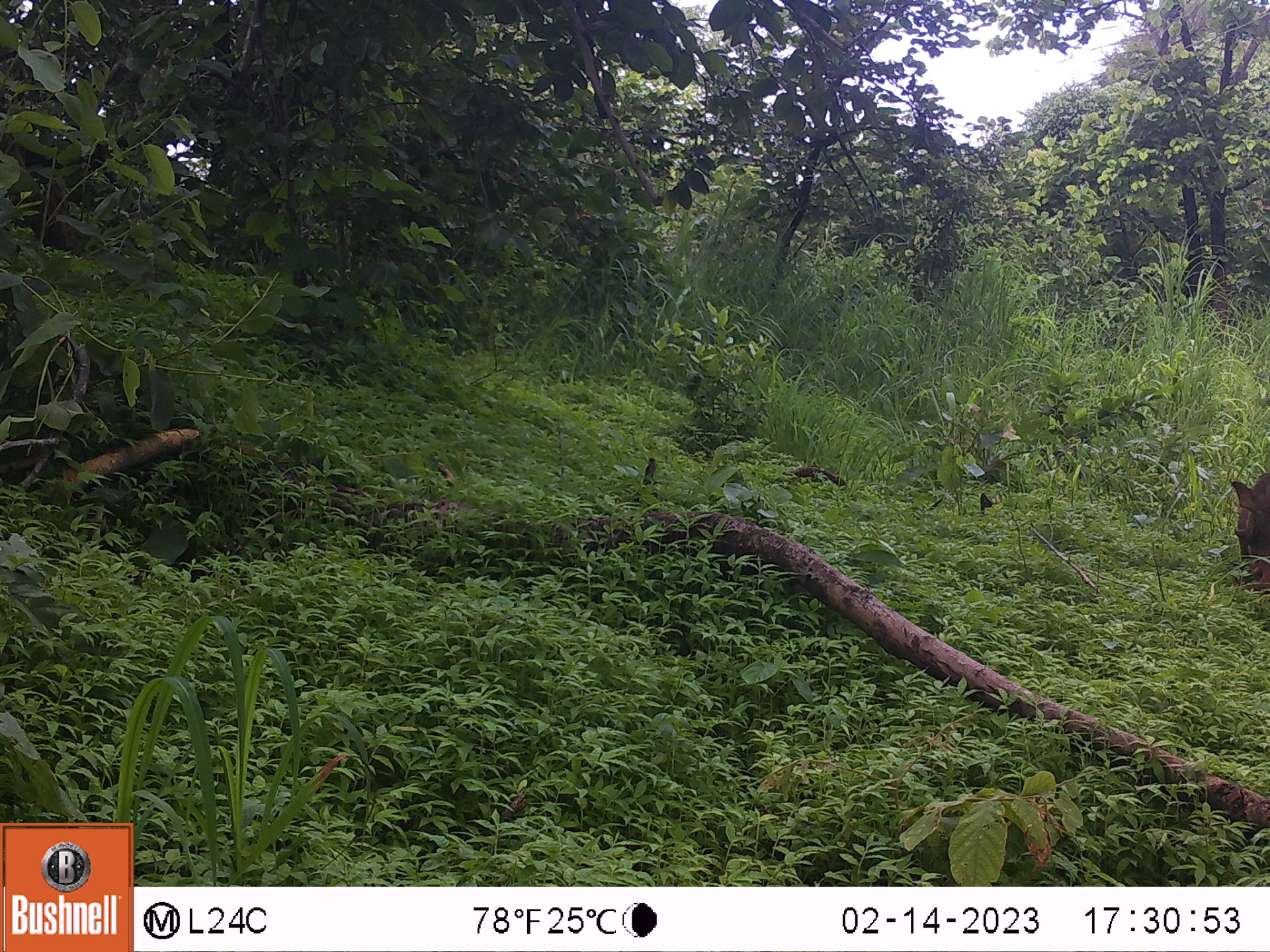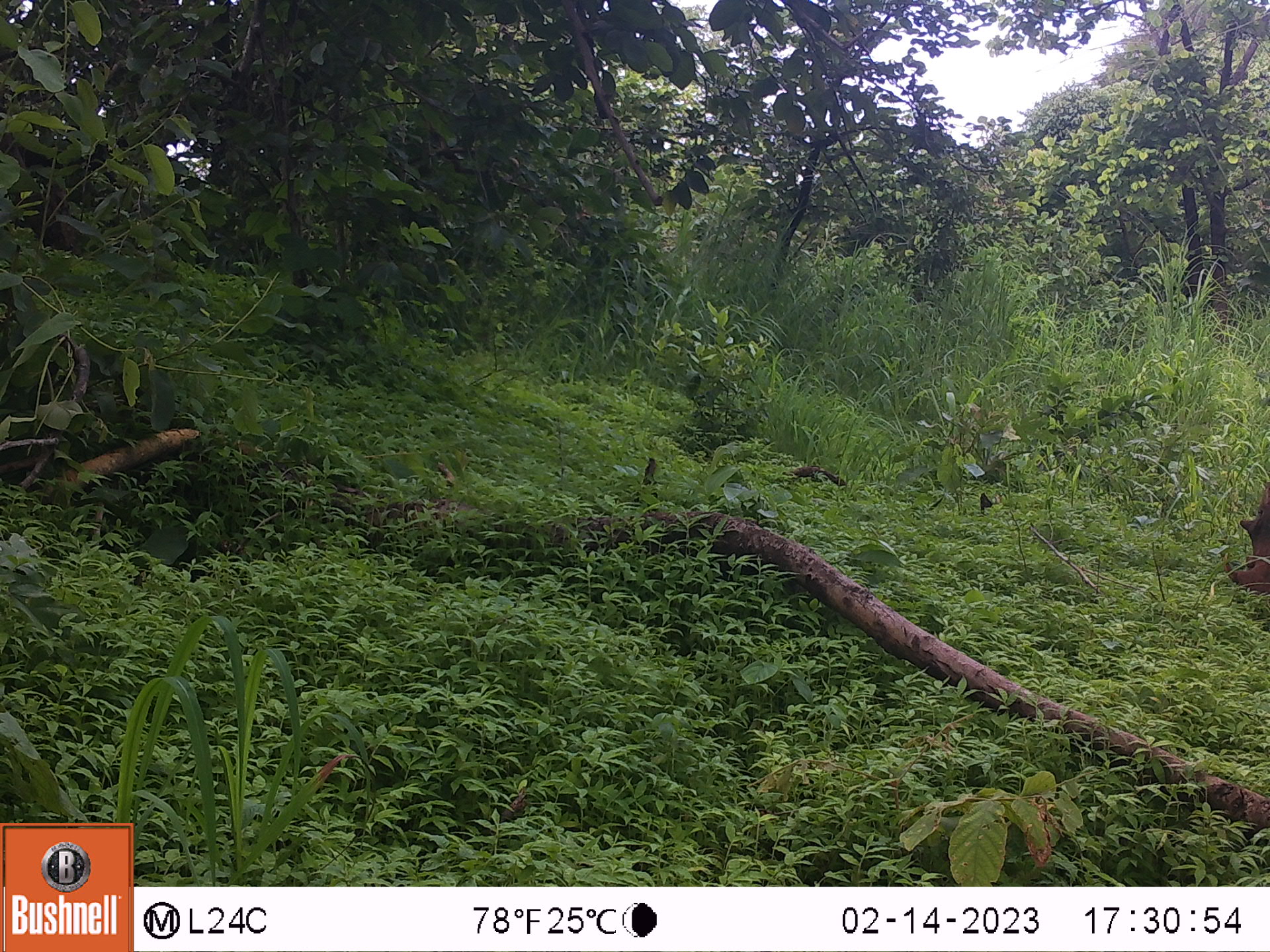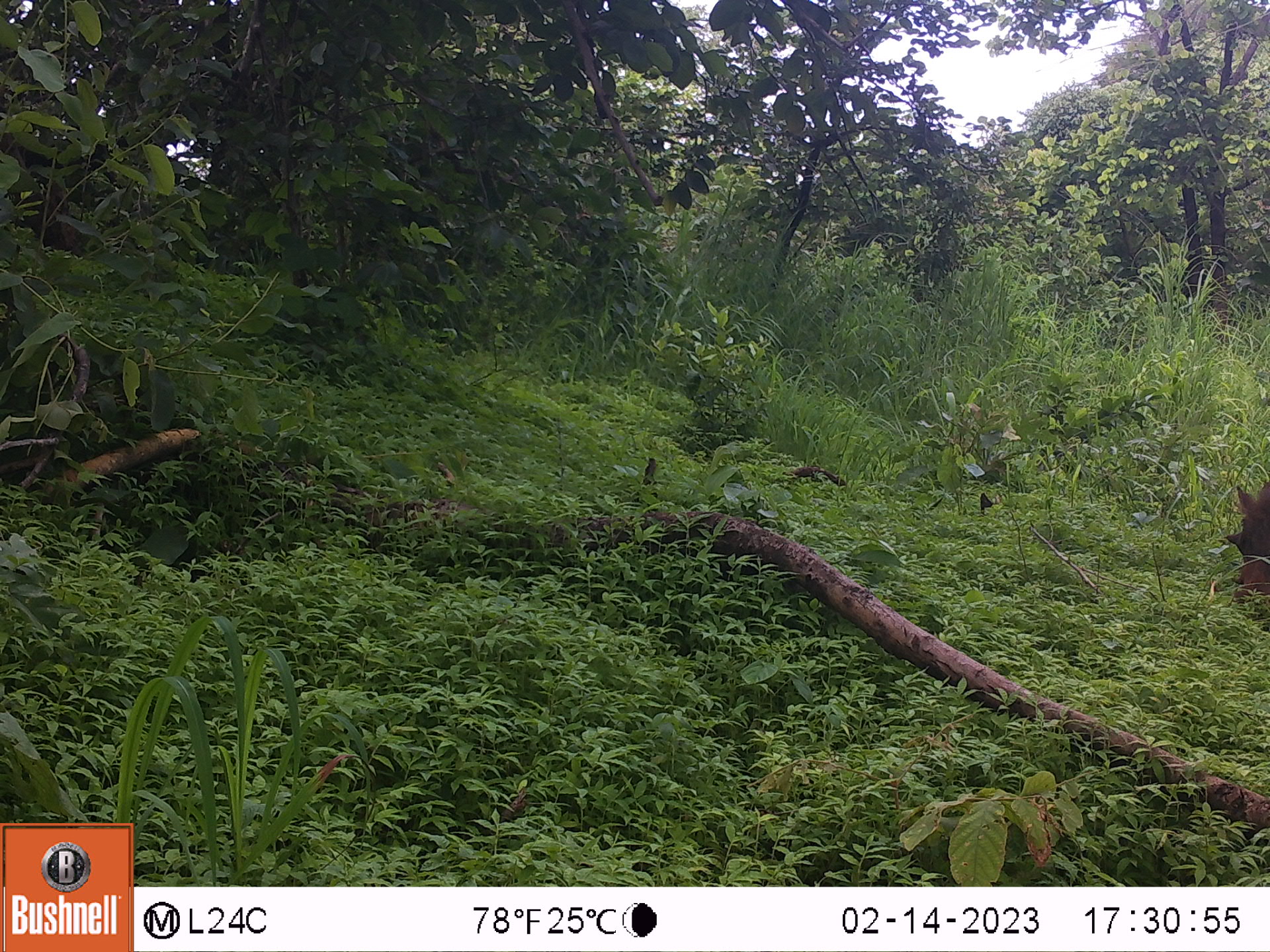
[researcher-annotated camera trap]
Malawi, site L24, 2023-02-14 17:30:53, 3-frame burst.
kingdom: Animalia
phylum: Chordata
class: Mammalia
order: Artiodactyla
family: Suidae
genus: Phacochoerus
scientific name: Phacochoerus africanus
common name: common warthog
Common warthog (Phacochoerus africanus), count 1.